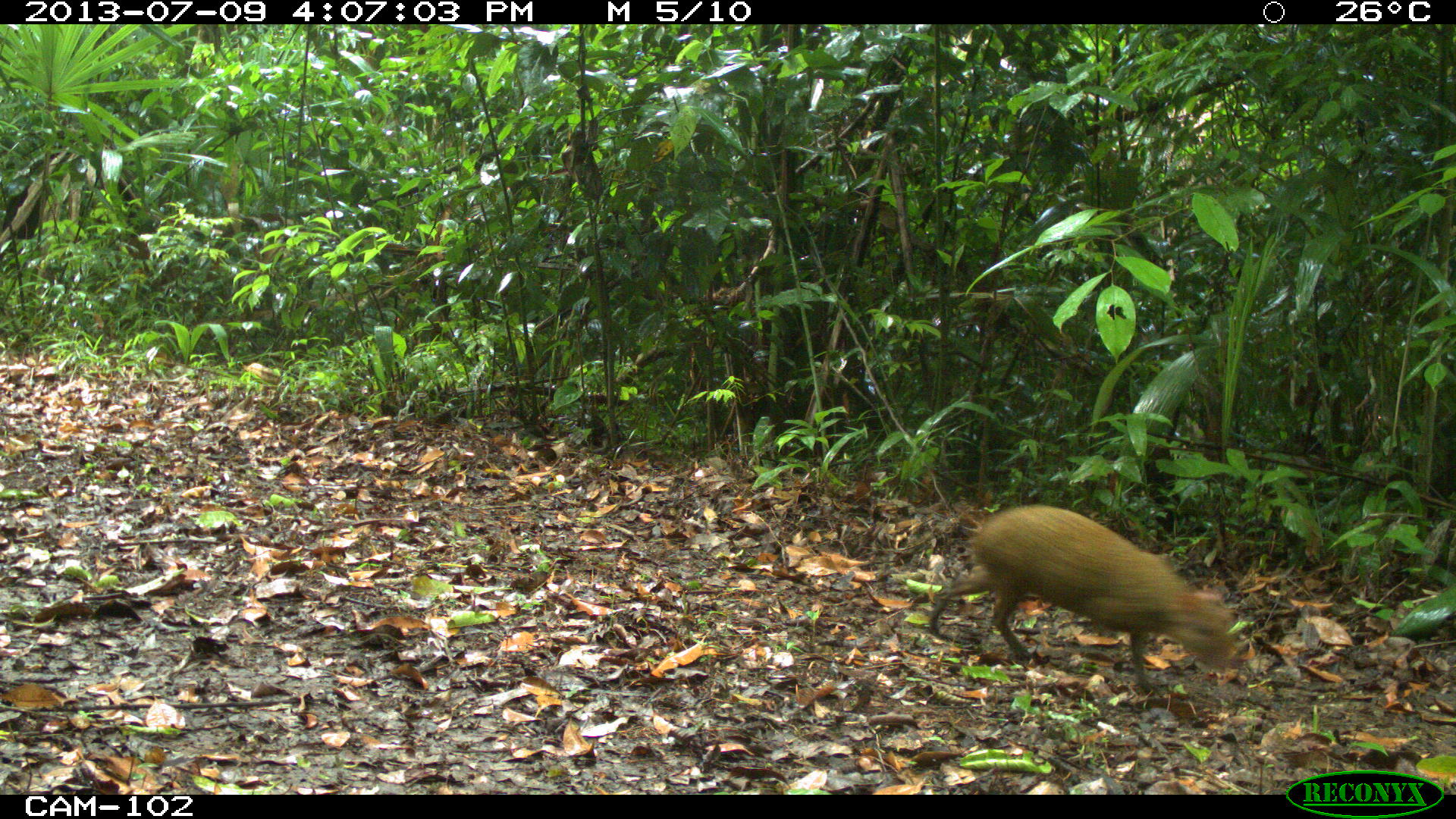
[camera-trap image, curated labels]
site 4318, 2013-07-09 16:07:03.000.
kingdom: Animalia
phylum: Chordata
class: Mammalia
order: Rodentia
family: Dasyproctidae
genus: Dasyprocta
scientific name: Dasyprocta punctata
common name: central american agouti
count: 1